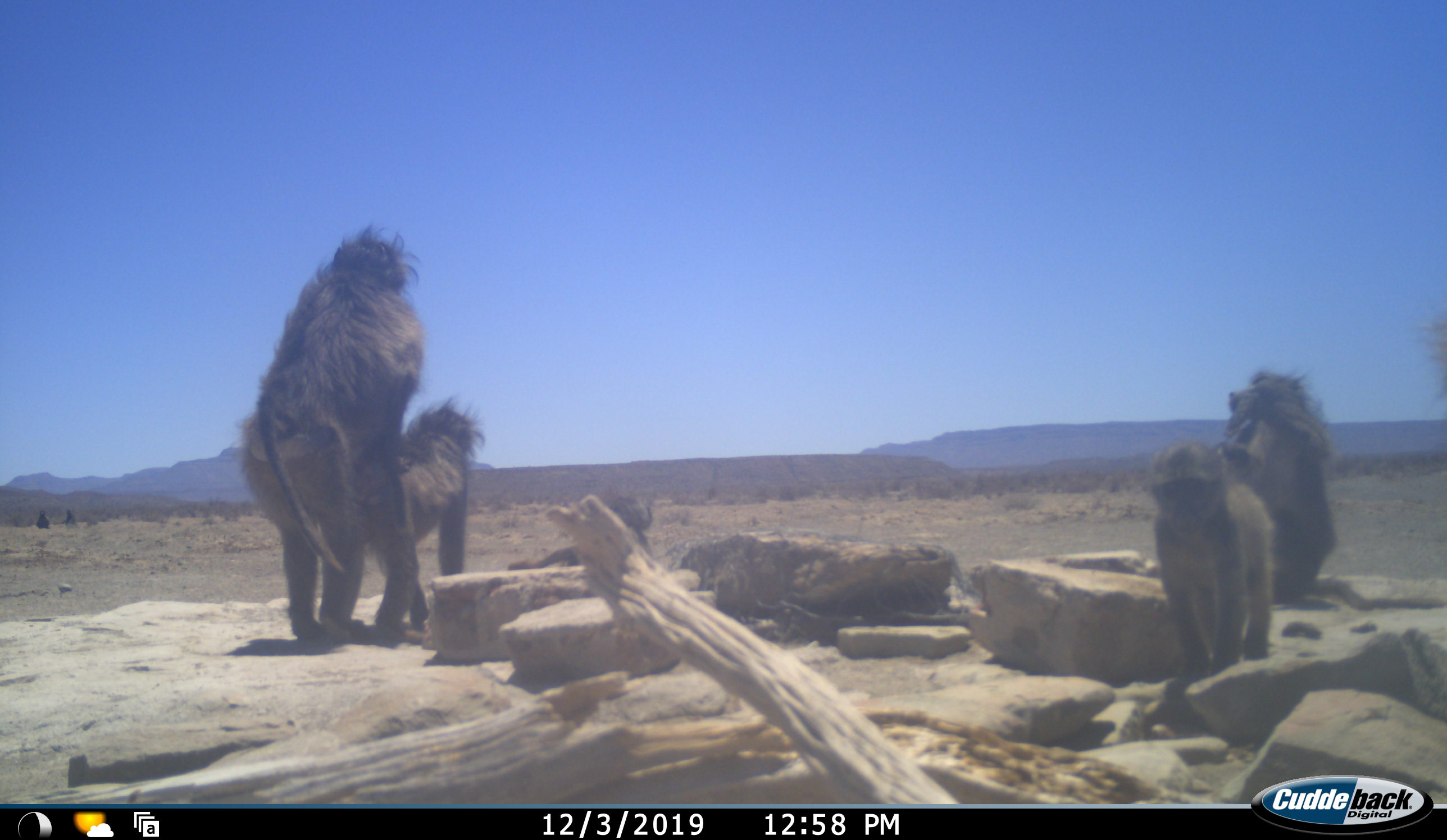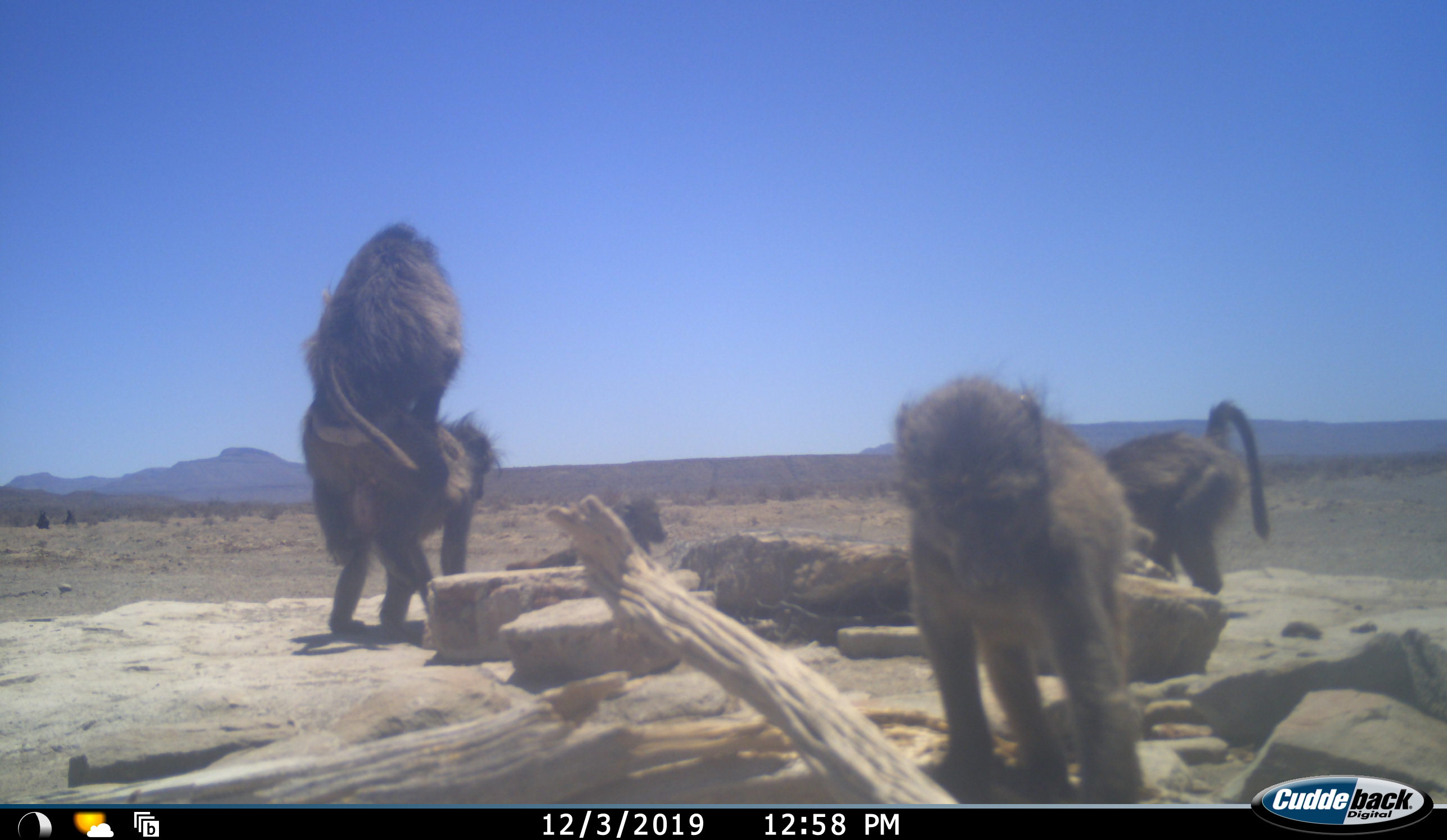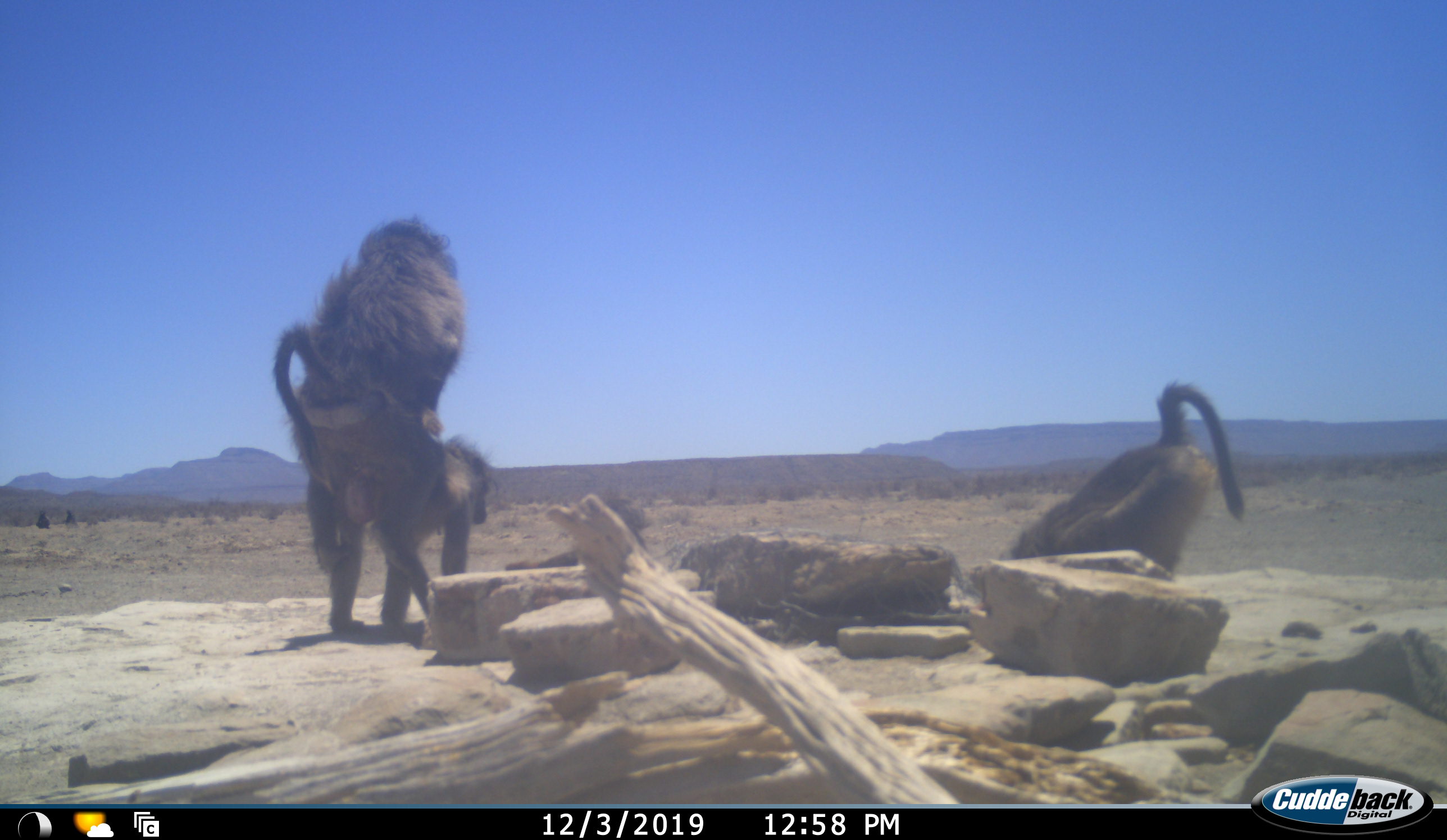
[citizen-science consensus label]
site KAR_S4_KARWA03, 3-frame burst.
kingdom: Animalia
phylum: Chordata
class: Mammalia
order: Primates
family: Cercopithecidae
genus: Papio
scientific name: Papio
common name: baboon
Baboon (Papio), count 6. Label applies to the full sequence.